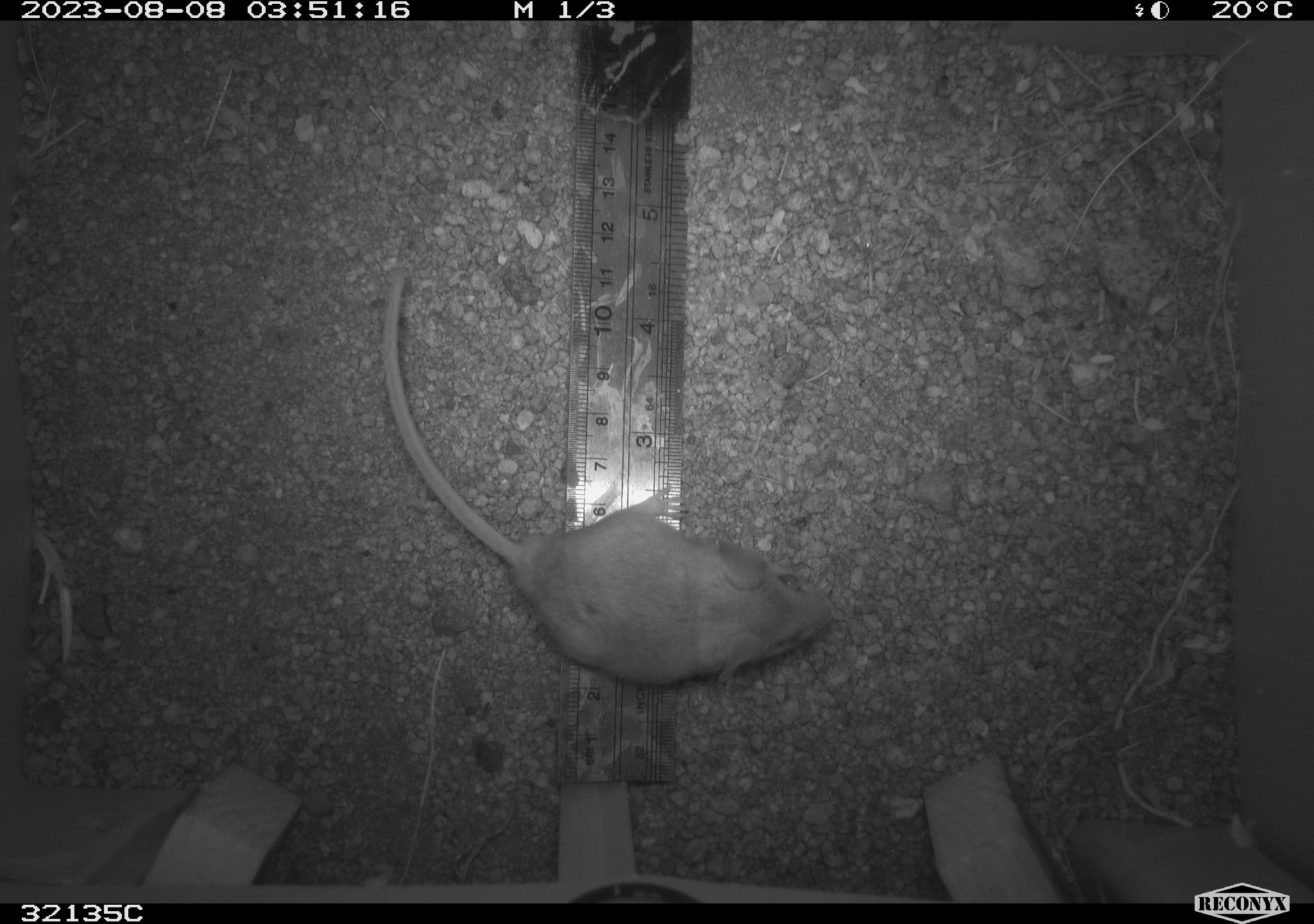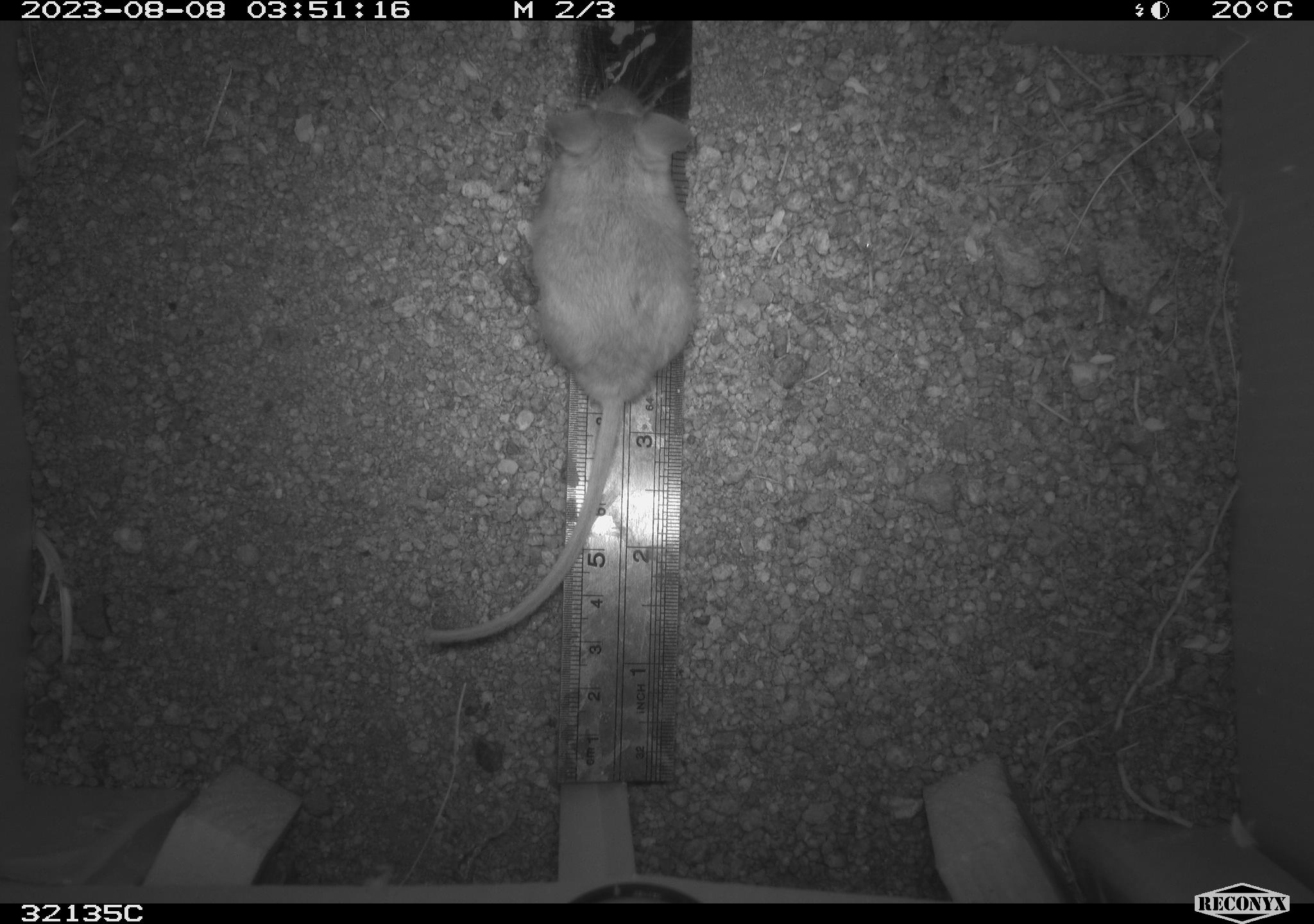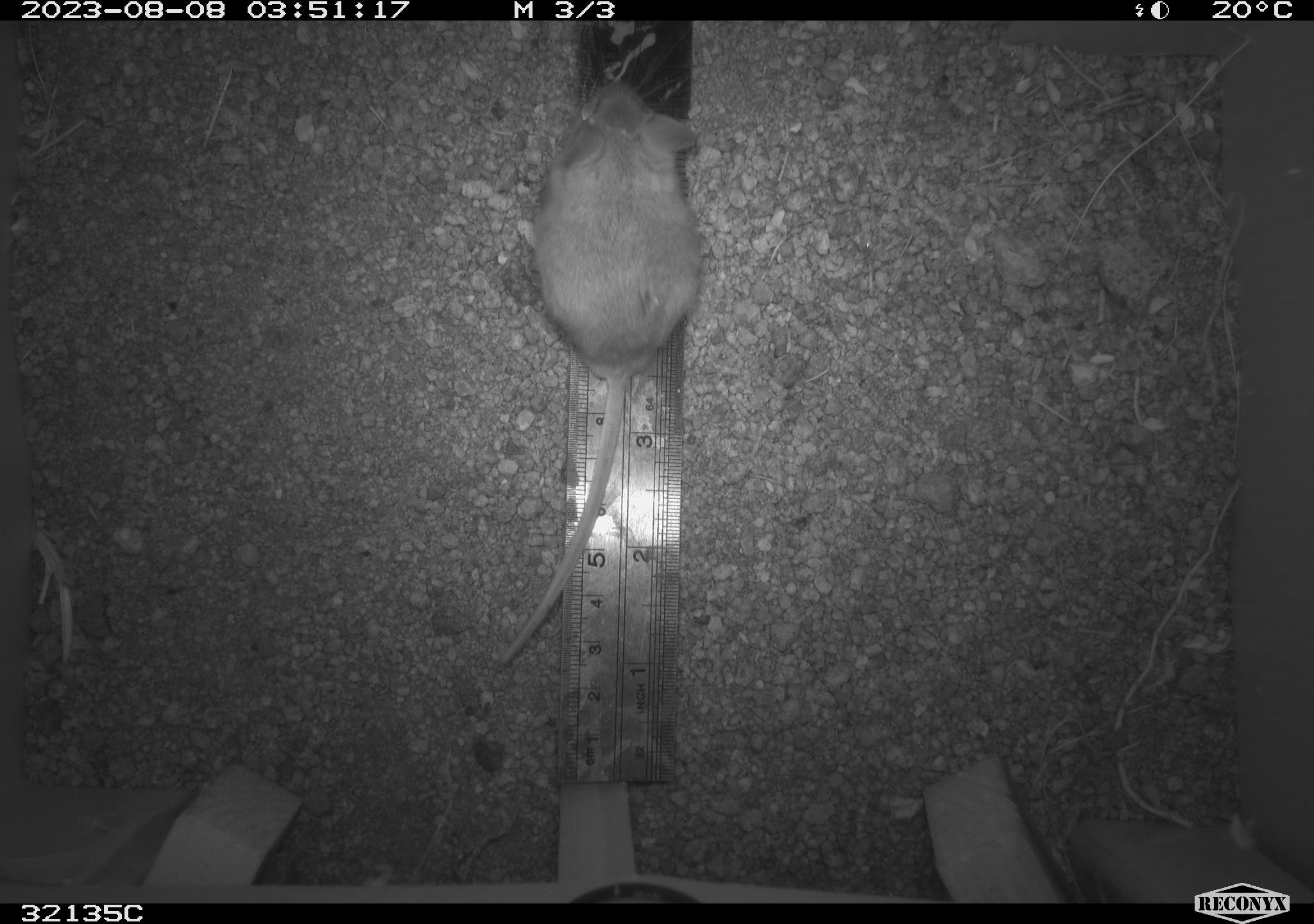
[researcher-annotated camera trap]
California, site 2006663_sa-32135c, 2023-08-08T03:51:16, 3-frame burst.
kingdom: Animalia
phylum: Chordata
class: Mammalia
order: Rodentia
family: Cricetidae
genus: Neotoma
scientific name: Neotoma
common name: pack rat or woodrat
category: neotoma species